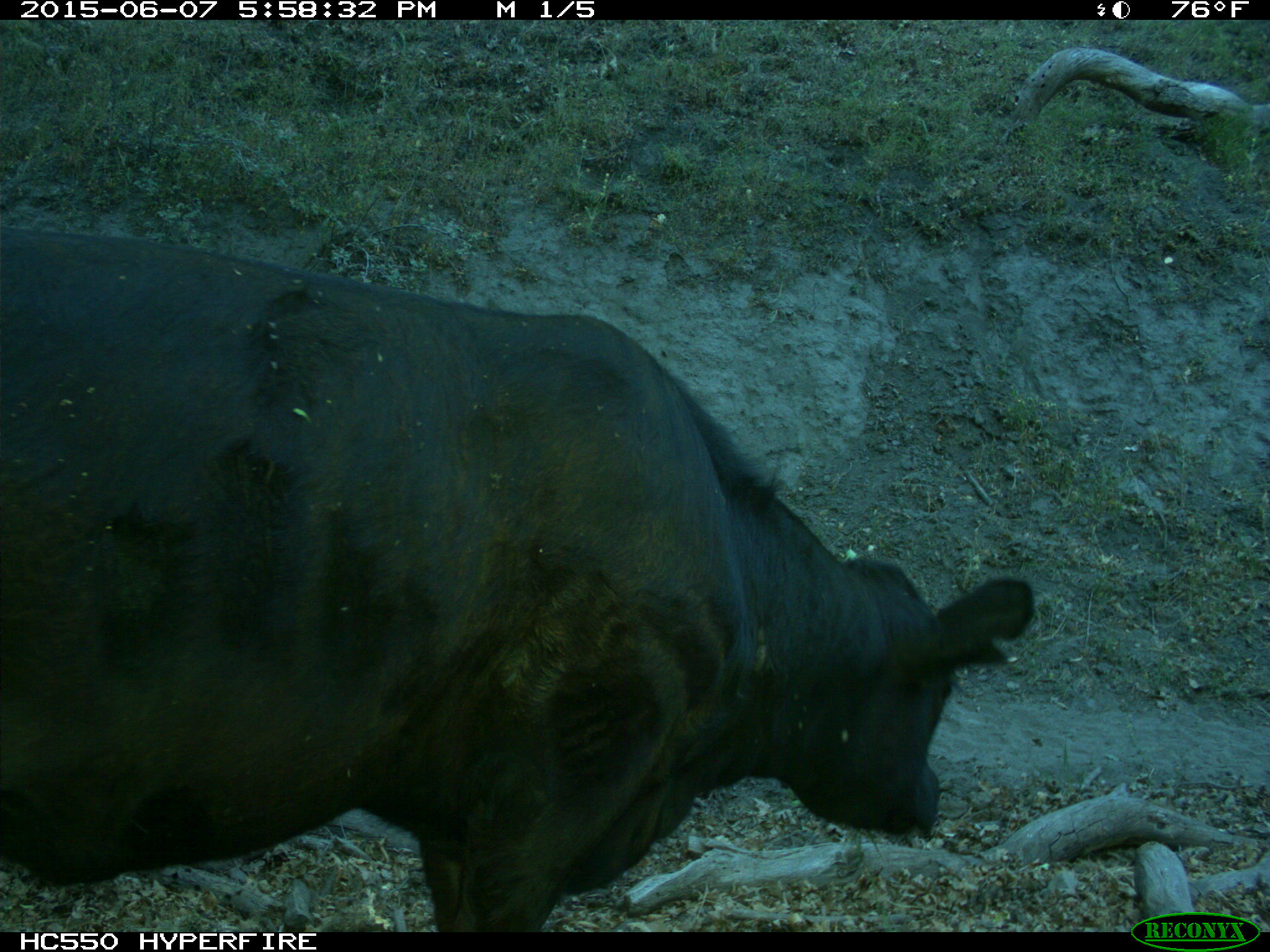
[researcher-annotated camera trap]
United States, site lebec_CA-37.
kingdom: Animalia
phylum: Chordata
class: Mammalia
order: Artiodactyla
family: Bovidae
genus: Bos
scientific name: Bos taurus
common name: domestic cow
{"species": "Bos taurus (domestic cow)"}